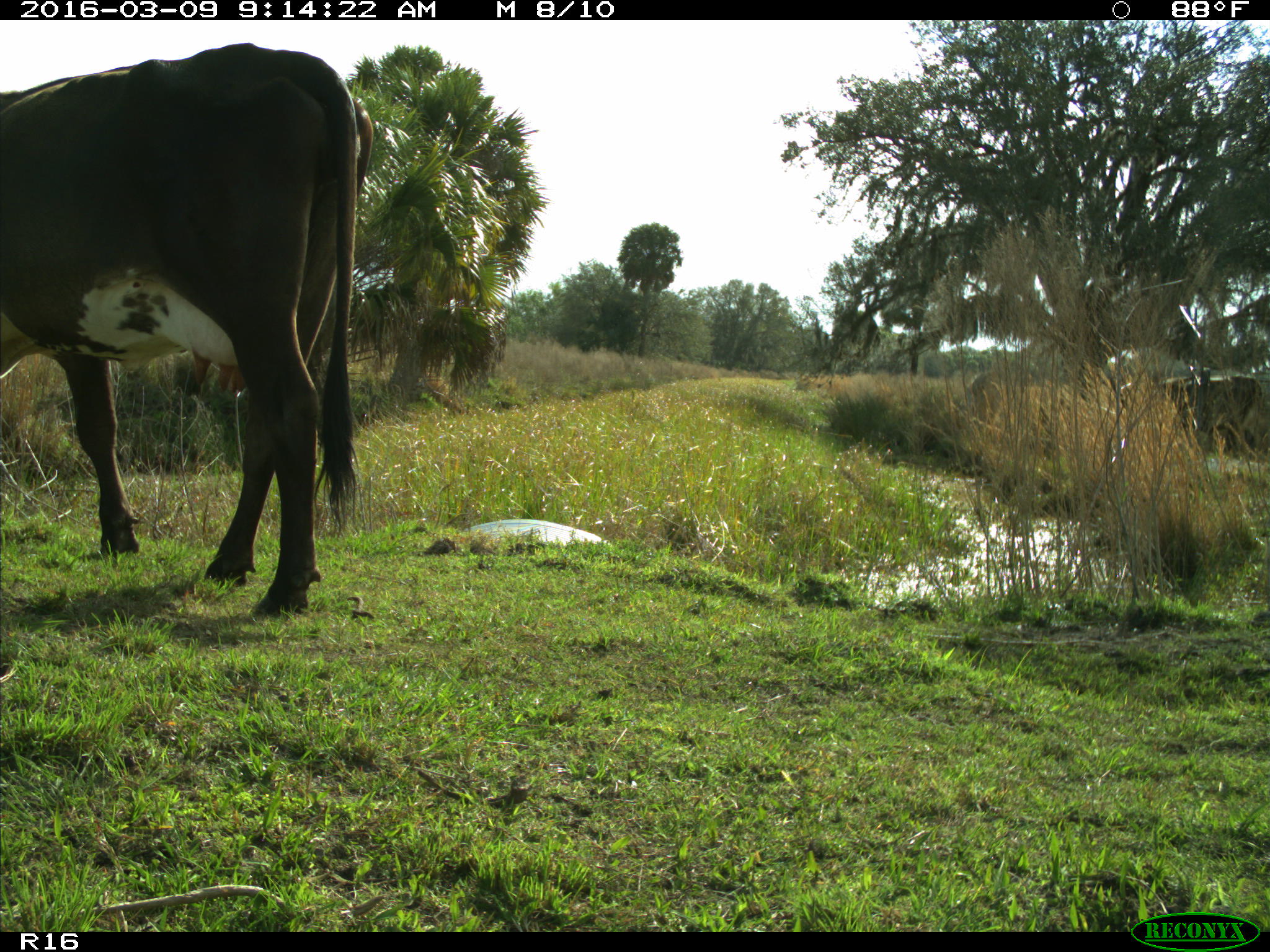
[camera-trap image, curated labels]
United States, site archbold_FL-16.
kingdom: Animalia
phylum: Chordata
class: Mammalia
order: Artiodactyla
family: Bovidae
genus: Bos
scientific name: Bos taurus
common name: domestic cow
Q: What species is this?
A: Bos taurus (domestic cow).